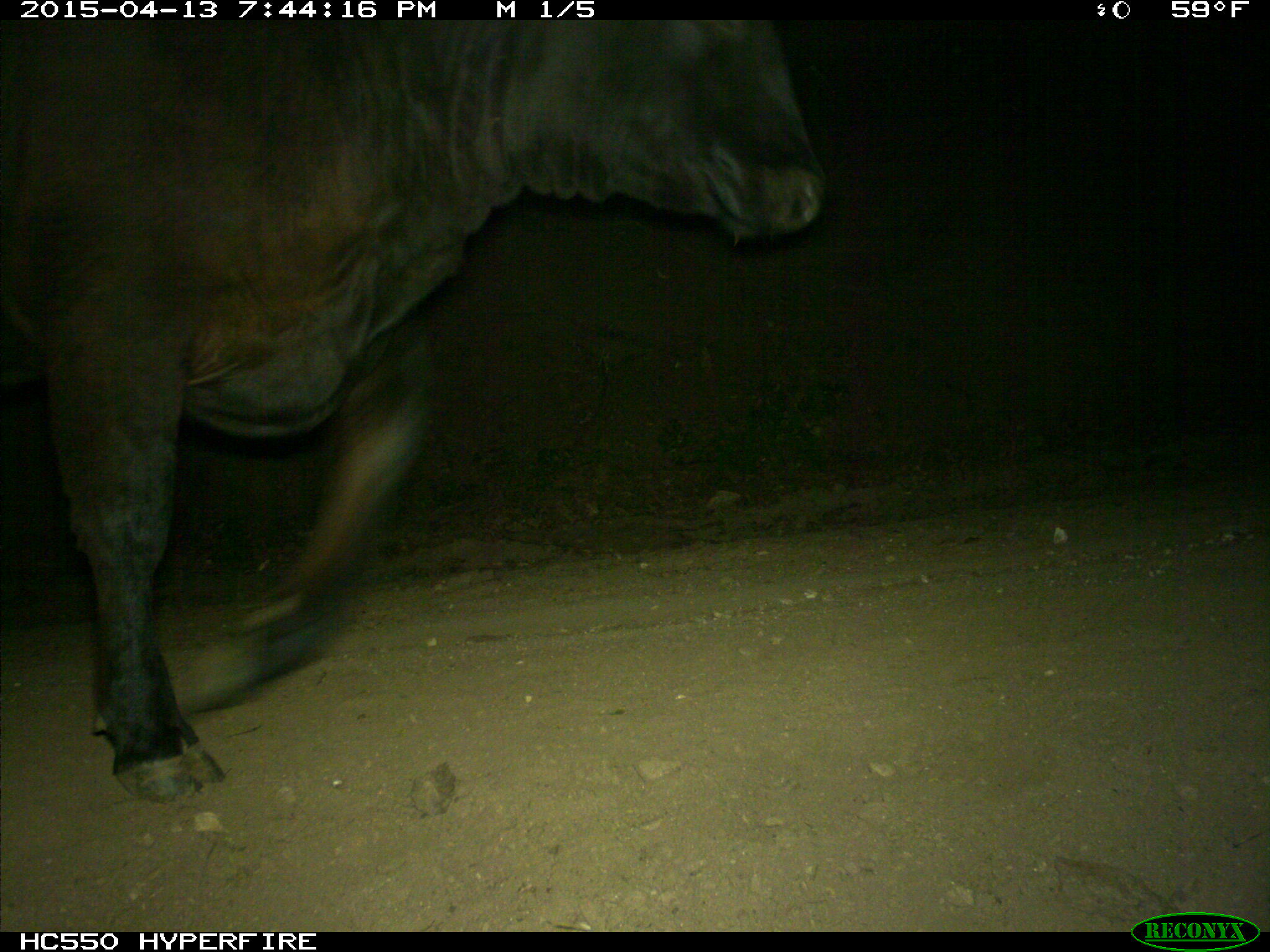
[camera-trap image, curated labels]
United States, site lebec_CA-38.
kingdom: Animalia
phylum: Chordata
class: Mammalia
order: Artiodactyla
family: Bovidae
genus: Bos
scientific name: Bos taurus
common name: domestic cow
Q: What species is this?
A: Bos taurus (domestic cow).